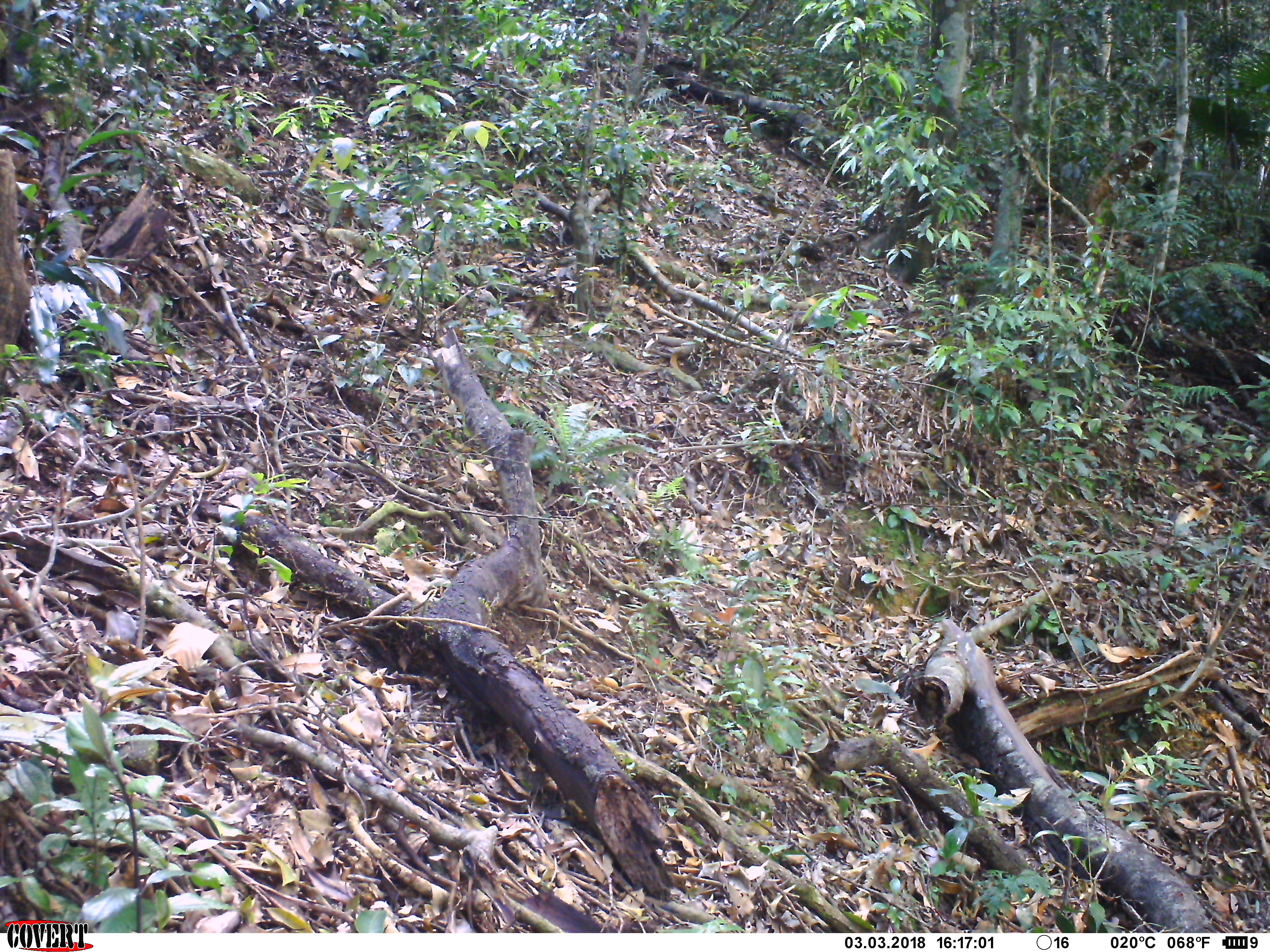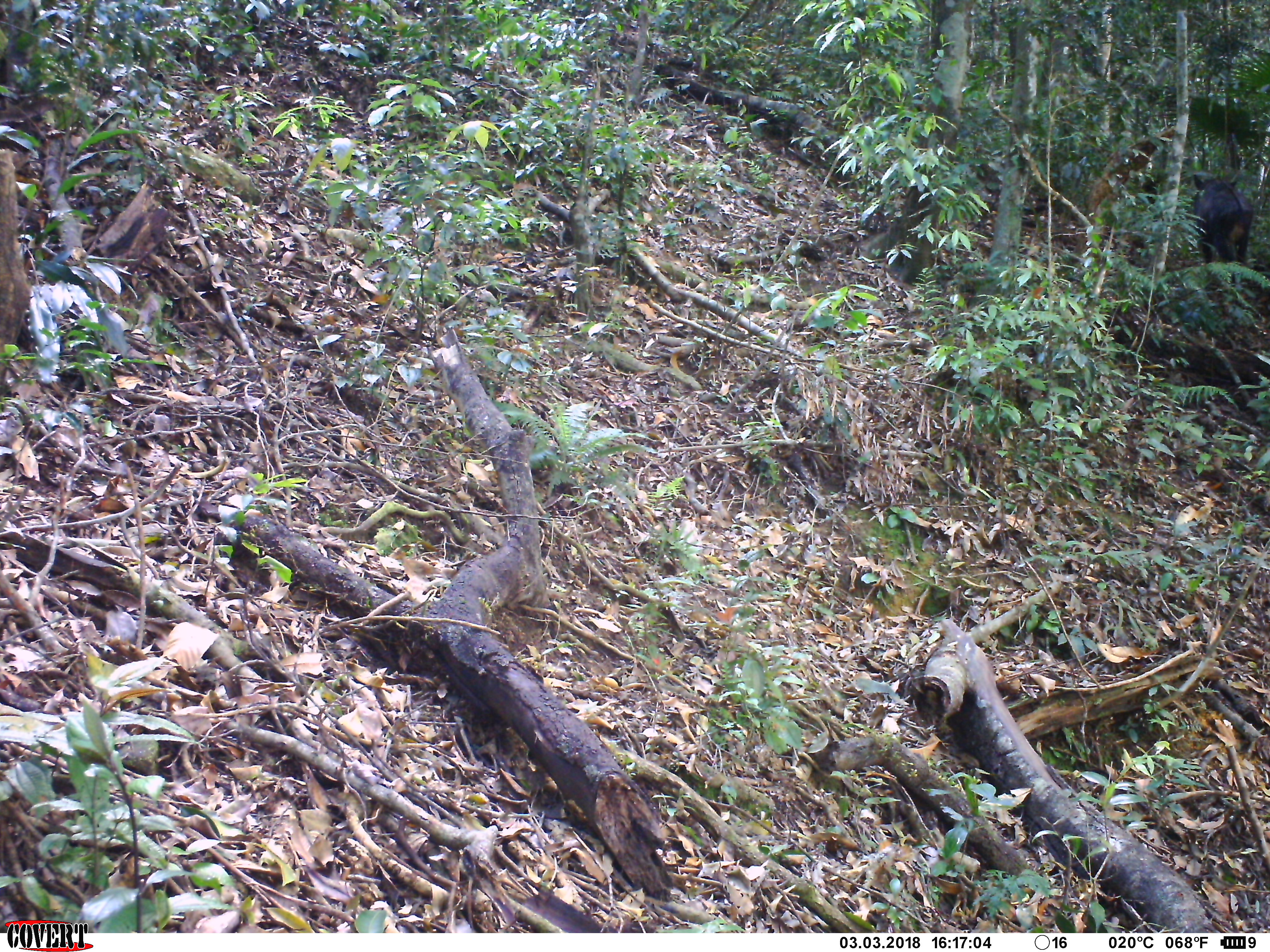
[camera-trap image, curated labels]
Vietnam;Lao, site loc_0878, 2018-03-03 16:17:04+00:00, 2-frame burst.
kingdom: Animalia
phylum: Chordata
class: Mammalia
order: Artiodactyla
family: Bovidae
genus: Capricornis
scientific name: Capricornis sumatraensis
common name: chinese serow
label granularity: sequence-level